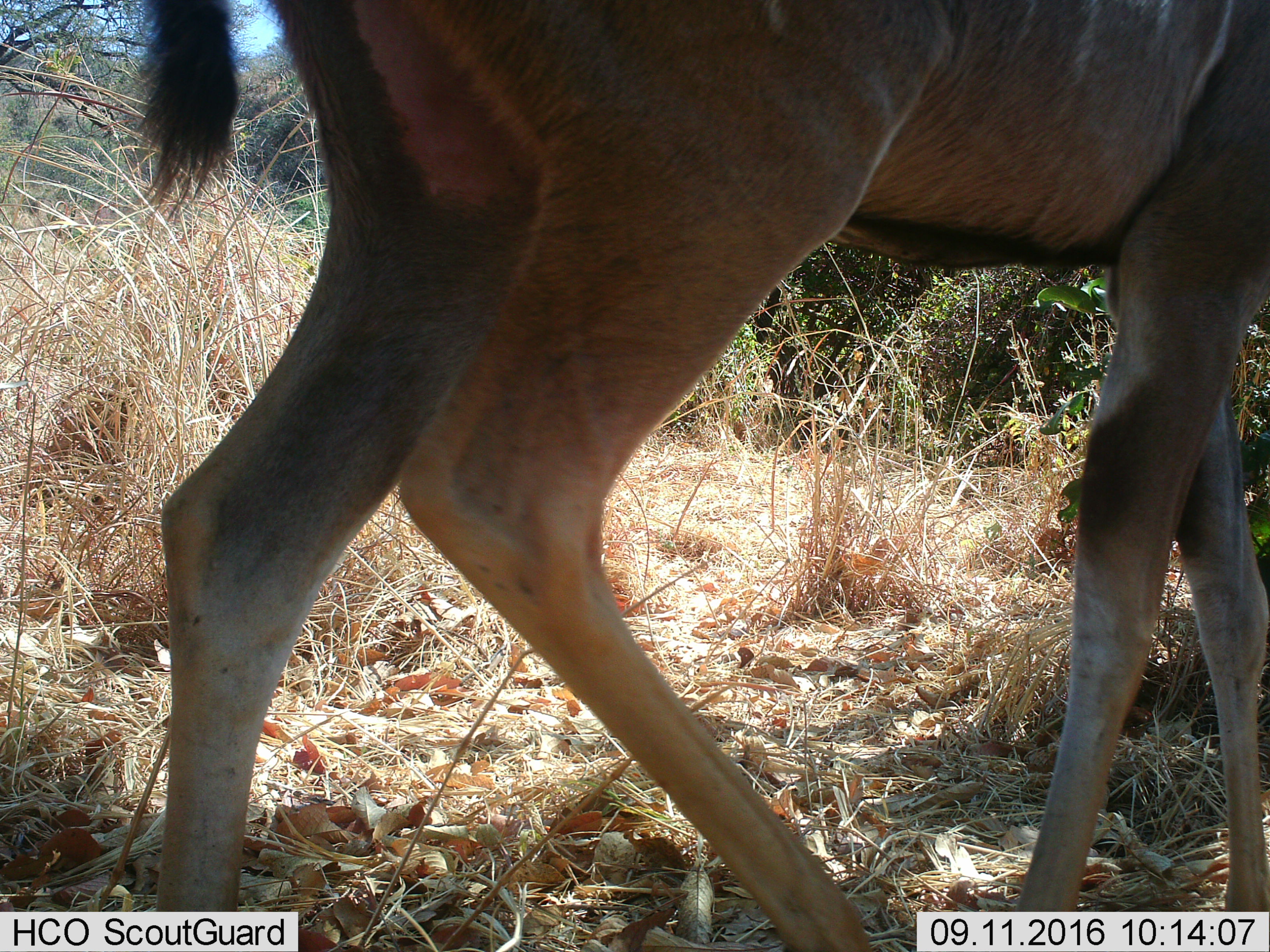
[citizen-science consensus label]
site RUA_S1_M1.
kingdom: Animalia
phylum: Chordata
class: Mammalia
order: Artiodactyla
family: Bovidae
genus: Tragelaphus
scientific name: Tragelaphus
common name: kudu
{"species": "kudu (Tragelaphus)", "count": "1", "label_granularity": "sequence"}